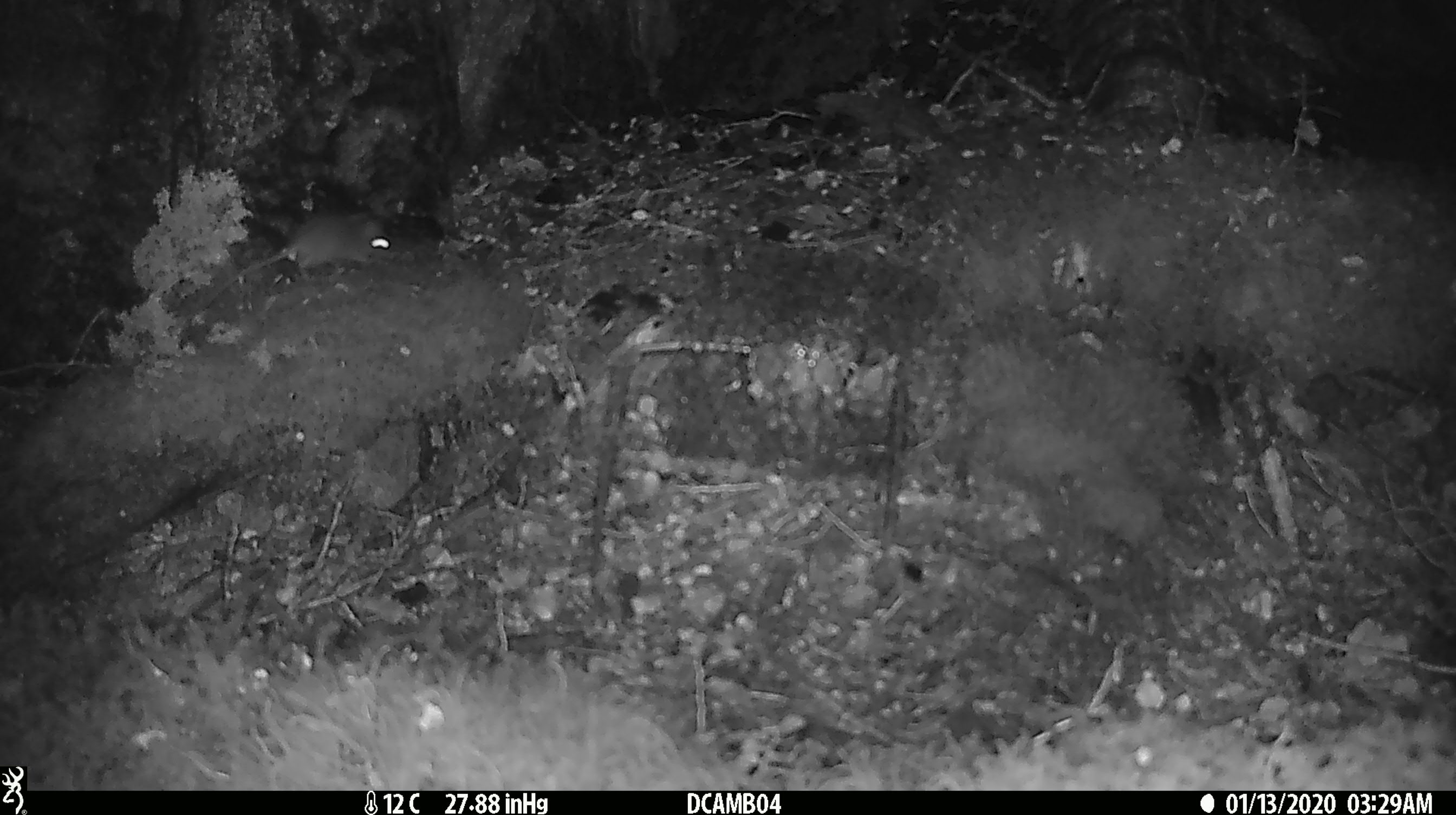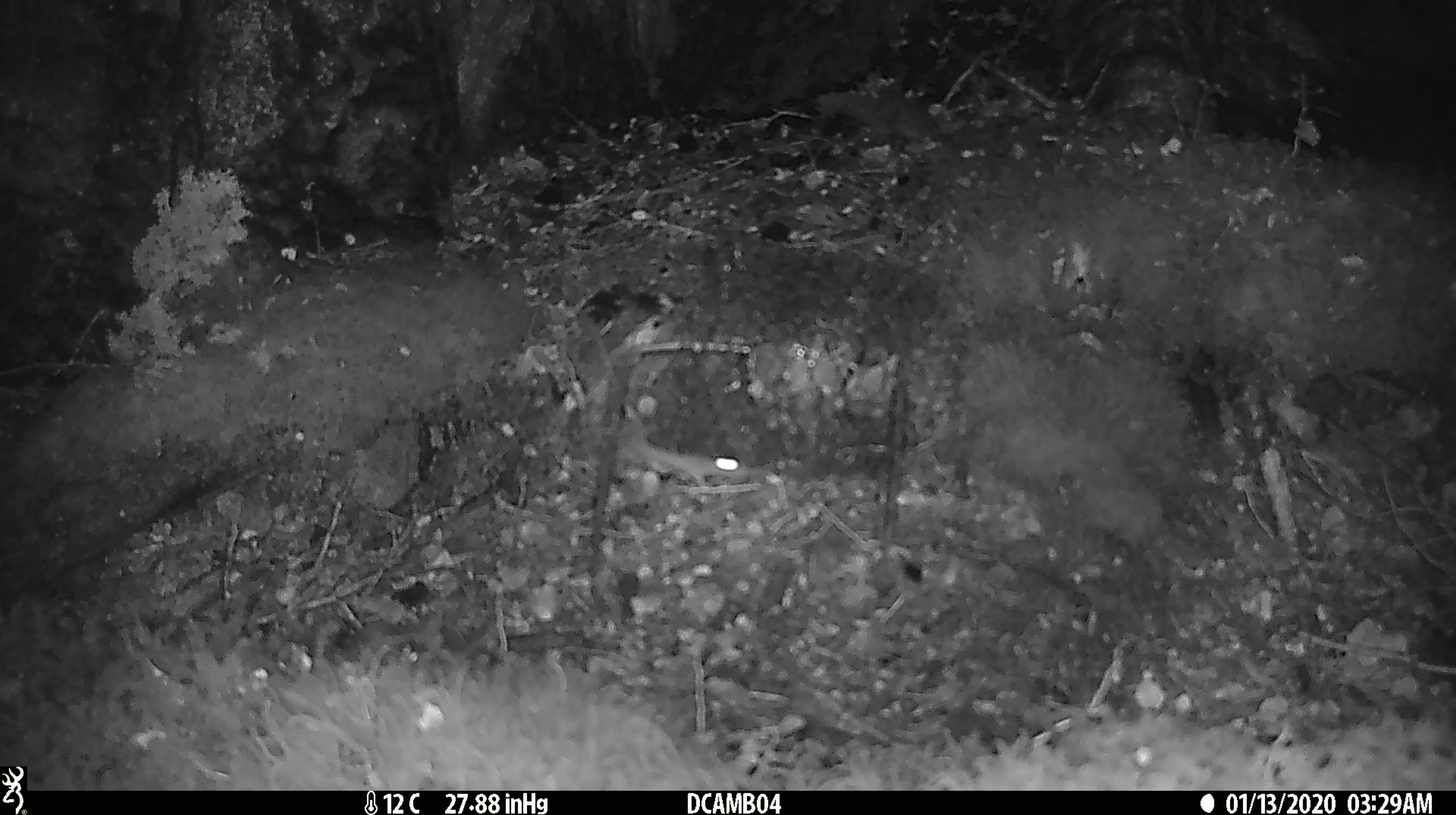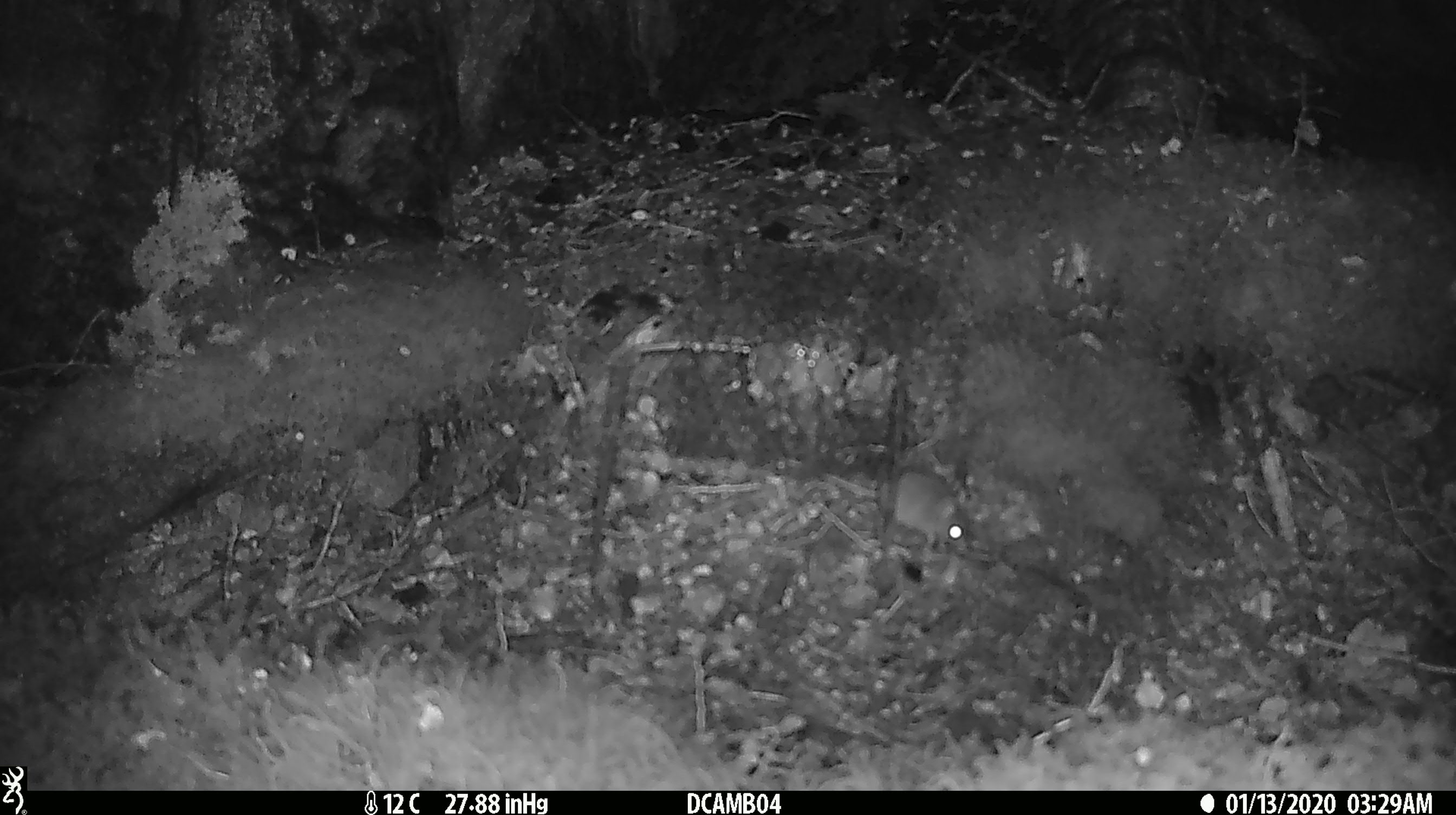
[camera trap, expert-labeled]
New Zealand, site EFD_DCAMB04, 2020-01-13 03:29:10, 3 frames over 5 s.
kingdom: Animalia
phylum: Chordata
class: Mammalia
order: Rodentia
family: Muridae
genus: Mus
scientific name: Mus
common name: mouse